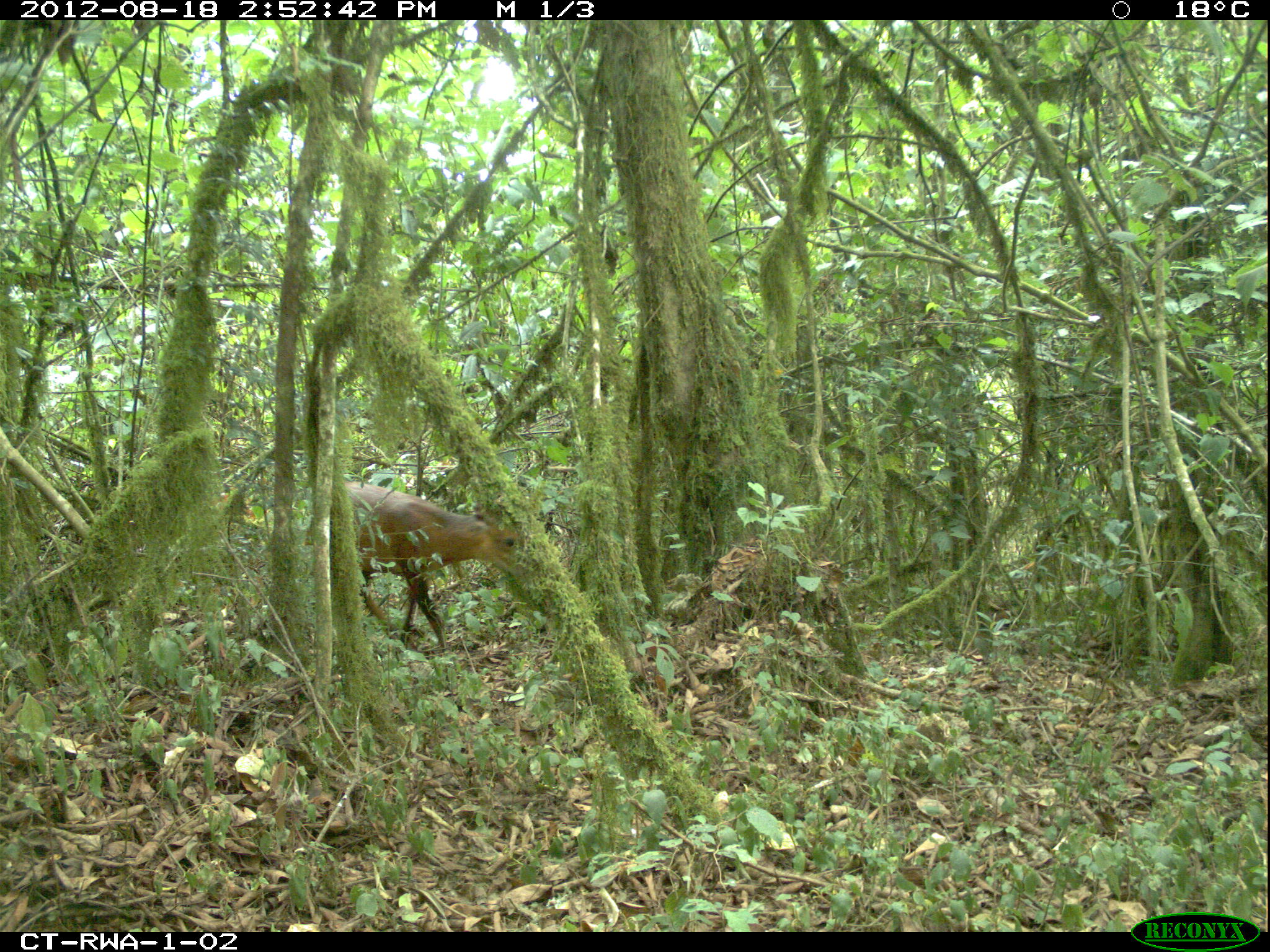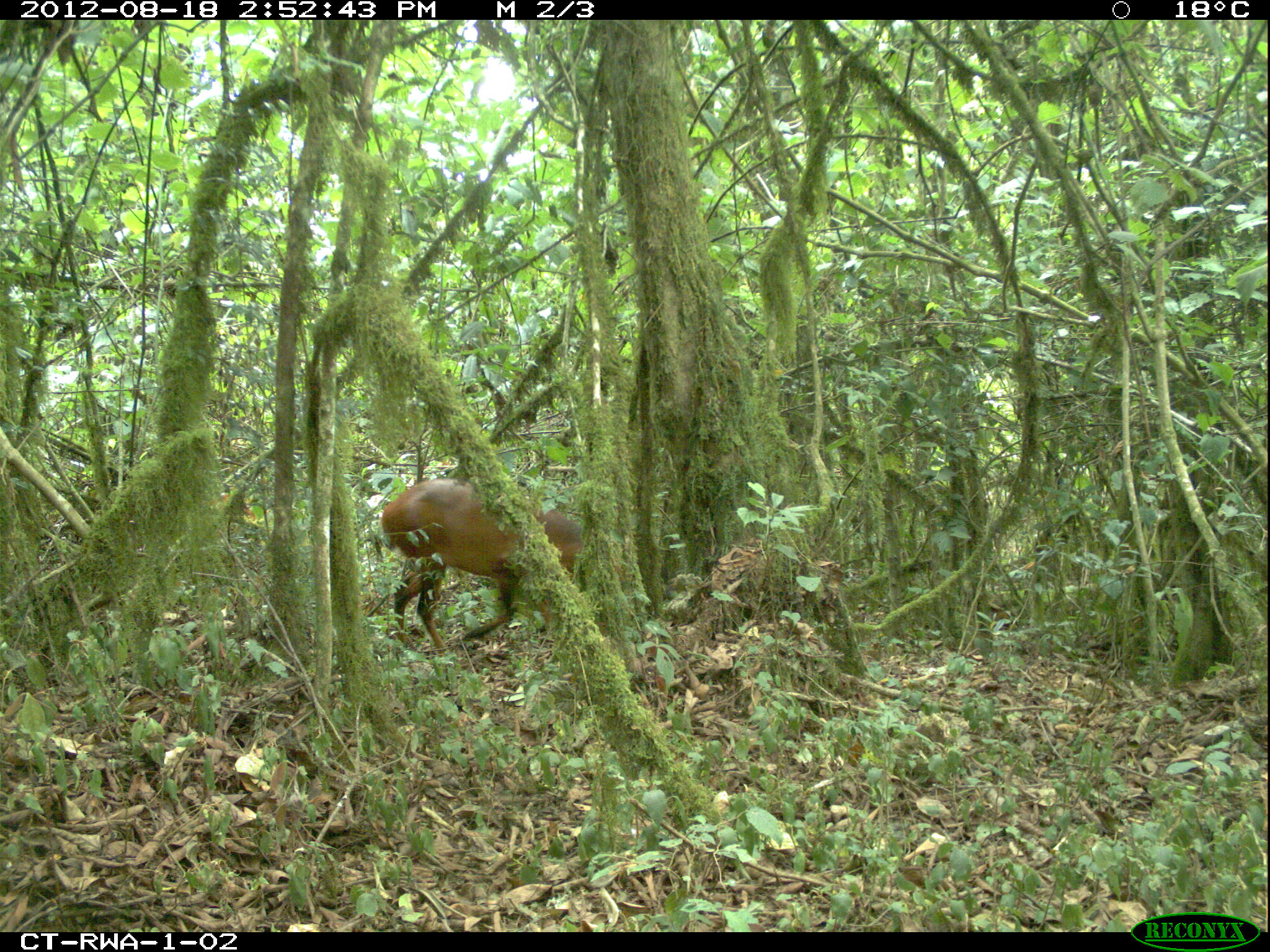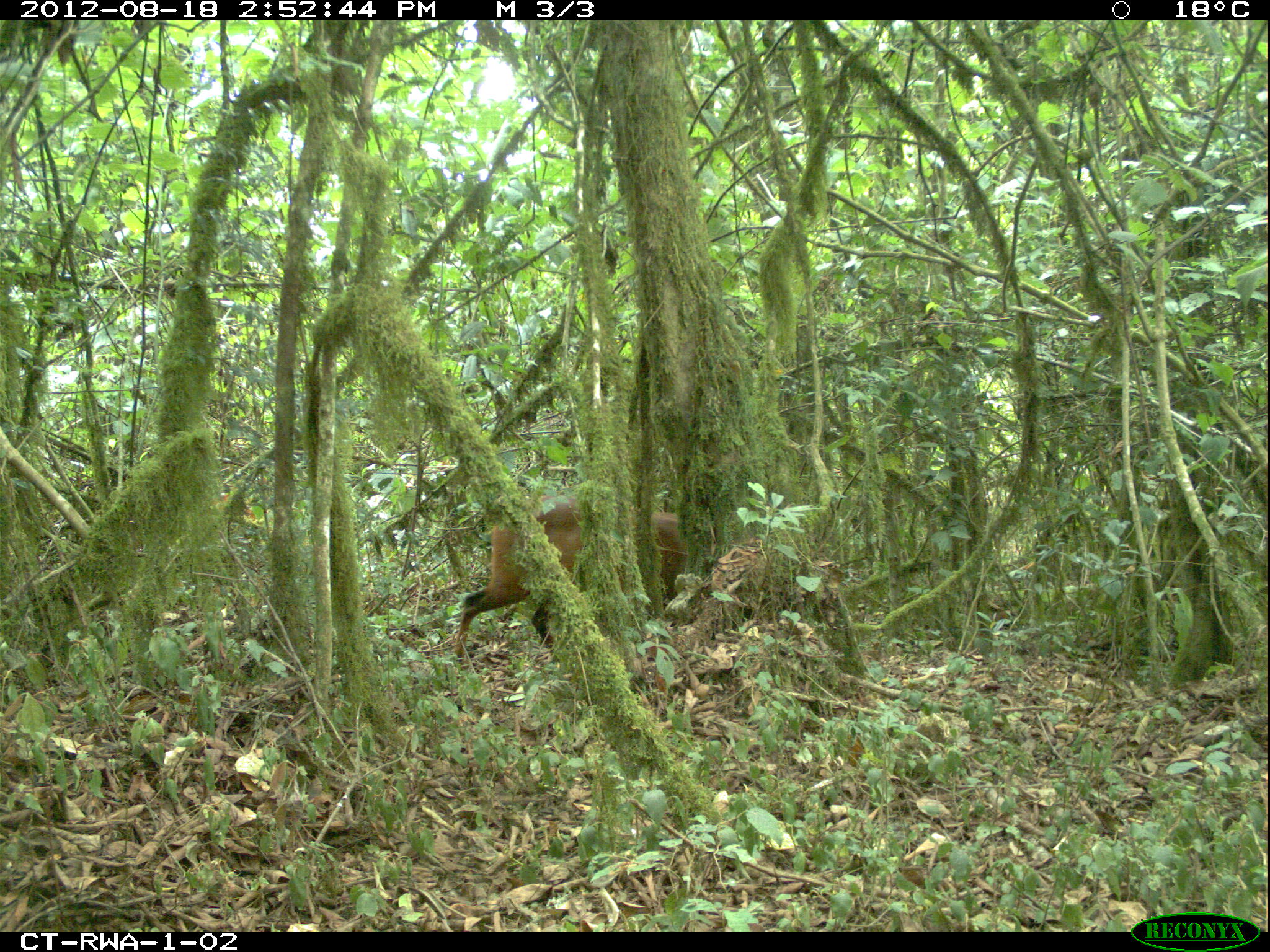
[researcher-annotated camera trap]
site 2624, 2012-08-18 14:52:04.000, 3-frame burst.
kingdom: Animalia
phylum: Chordata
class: Mammalia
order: Artiodactyla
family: Bovidae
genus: Cephalophus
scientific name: Cephalophus nigrifrons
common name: black-fronted duiker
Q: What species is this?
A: Cephalophus nigrifrons (black-fronted duiker).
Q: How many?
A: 1.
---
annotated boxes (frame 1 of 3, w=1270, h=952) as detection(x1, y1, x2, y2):
cephalophus nigrifrons: detection(344, 479, 518, 655)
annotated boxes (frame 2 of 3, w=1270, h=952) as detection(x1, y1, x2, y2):
cephalophus nigrifrons: detection(374, 477, 585, 652)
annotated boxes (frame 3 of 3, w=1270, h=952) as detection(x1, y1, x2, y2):
cephalophus nigrifrons: detection(453, 493, 684, 664)